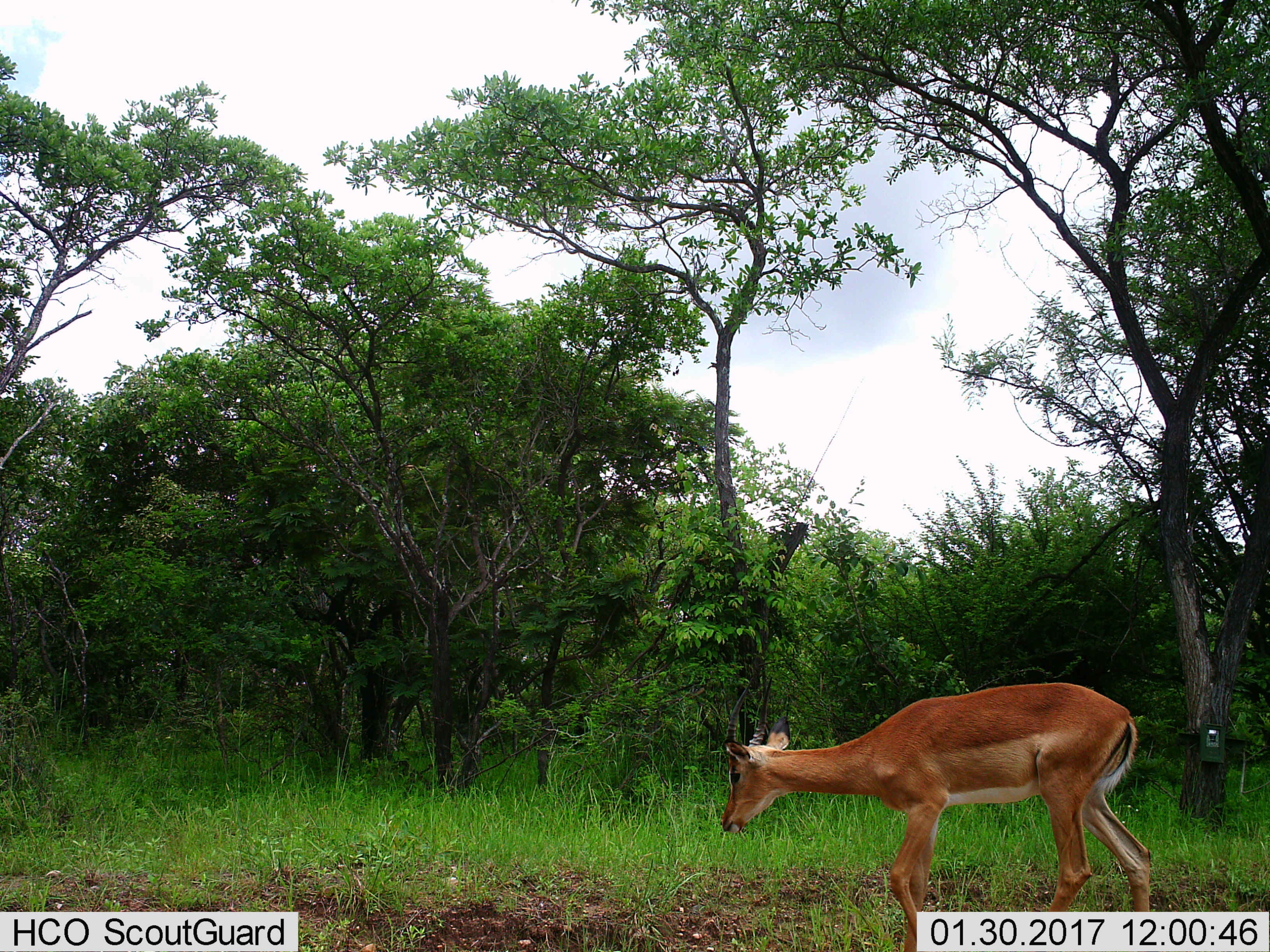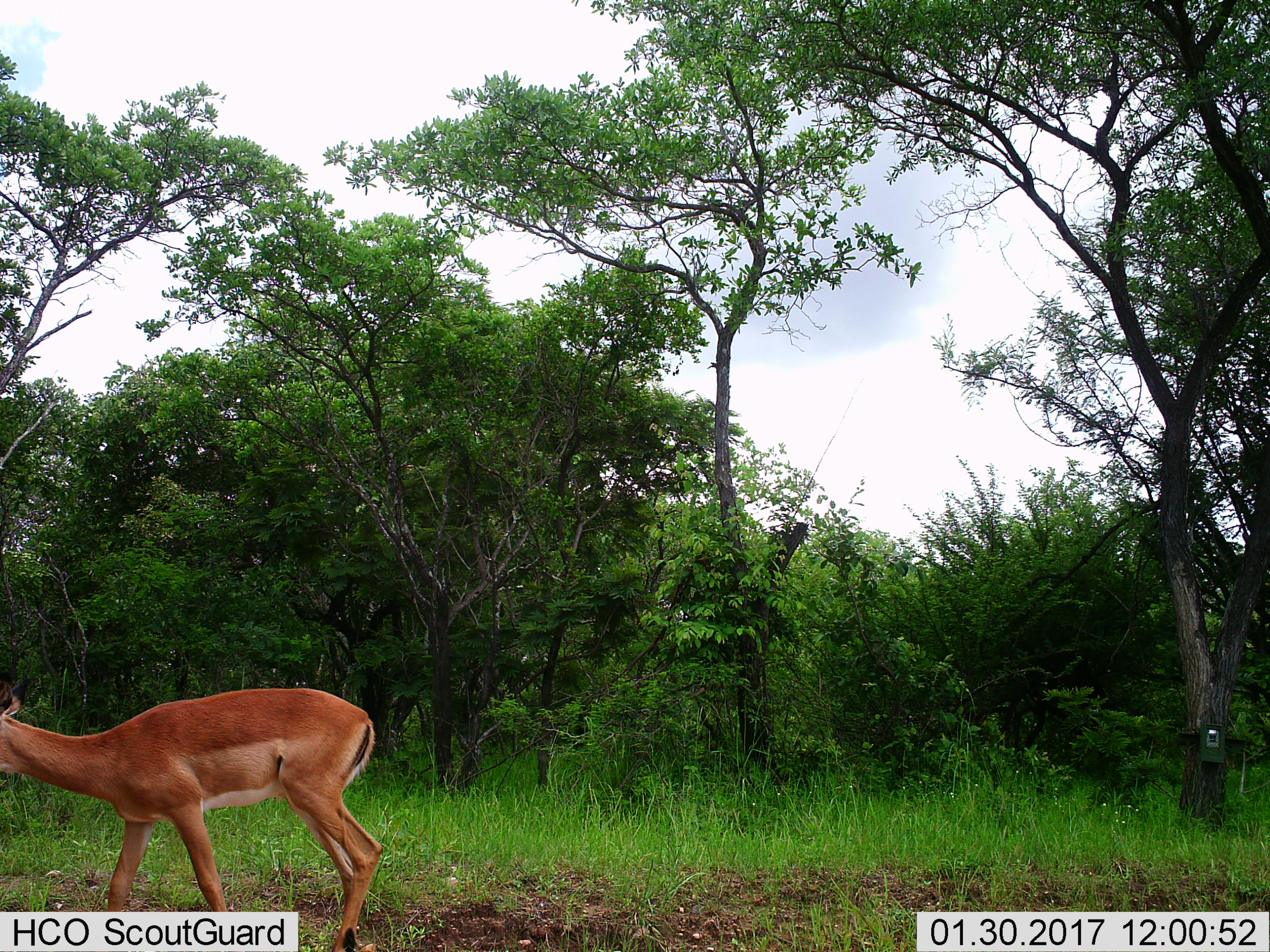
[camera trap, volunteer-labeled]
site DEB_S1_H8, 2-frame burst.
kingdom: Animalia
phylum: Chordata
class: Mammalia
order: Artiodactyla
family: Bovidae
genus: Aepyceros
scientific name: Aepyceros melampus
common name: impala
Impala (Aepyceros melampus), count 1. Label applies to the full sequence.